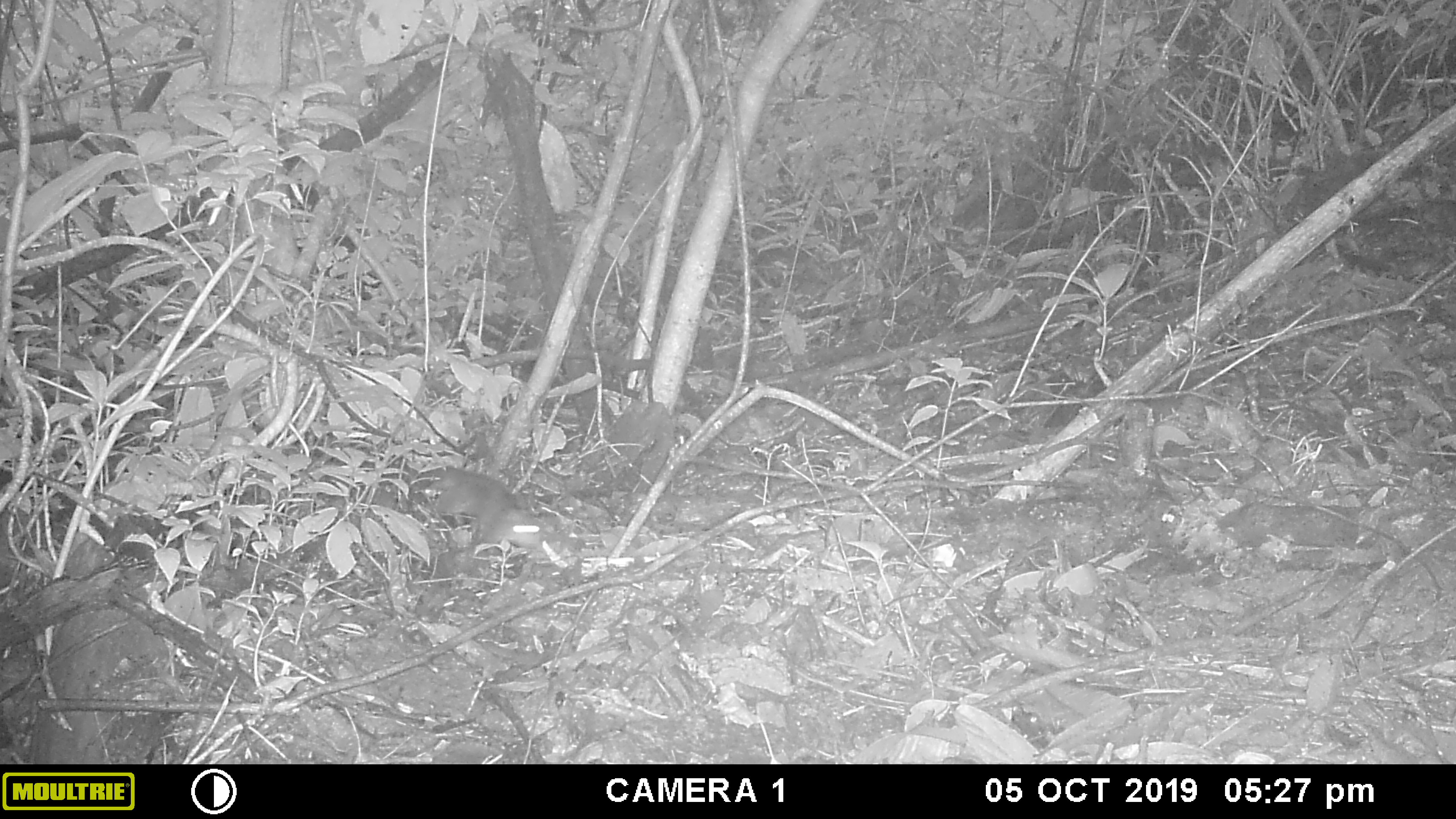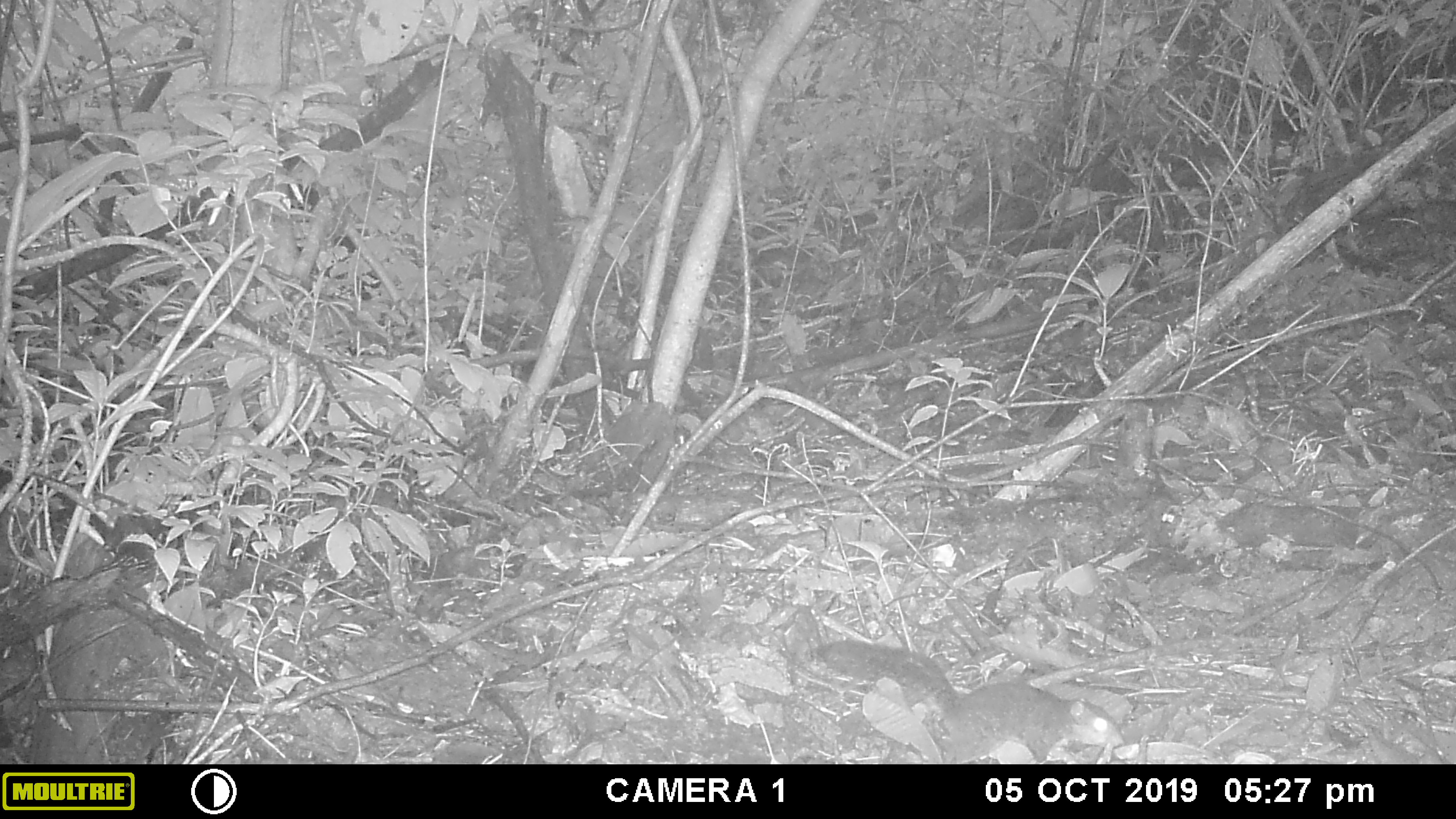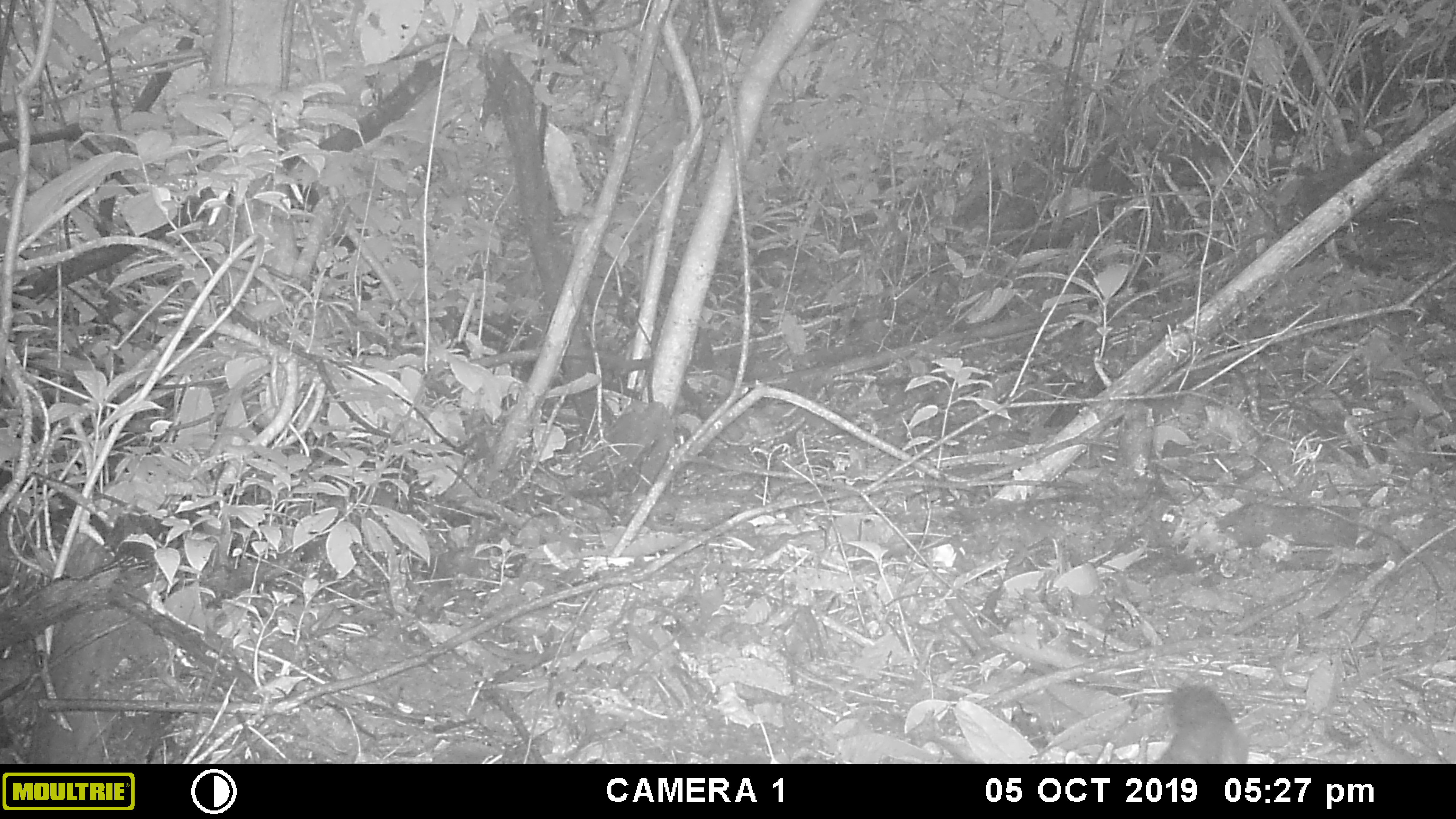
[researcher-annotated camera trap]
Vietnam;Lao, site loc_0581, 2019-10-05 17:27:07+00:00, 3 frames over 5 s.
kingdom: Animalia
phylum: Chordata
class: Mammalia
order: Rodentia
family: Sciuridae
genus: Dremomys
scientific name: Dremomys rufigenis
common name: red-cheeked squirrel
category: red cheeked squirrel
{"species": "red cheeked squirrel (red-cheeked squirrel) (Dremomys rufigenis)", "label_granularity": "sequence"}